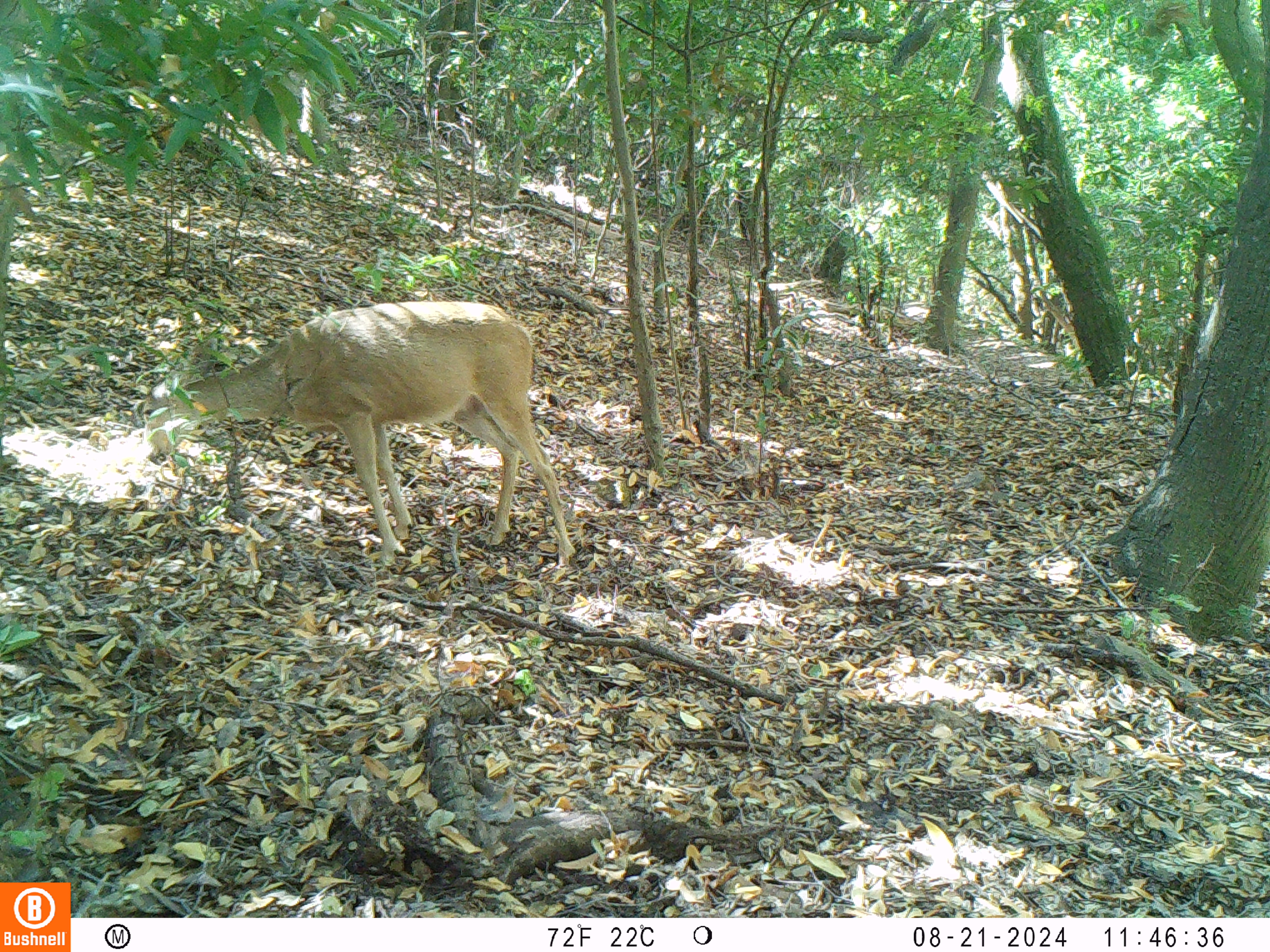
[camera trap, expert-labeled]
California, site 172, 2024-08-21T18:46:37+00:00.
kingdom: Animalia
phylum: Chordata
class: Mammalia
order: Artiodactyla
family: Cervidae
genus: Odocoileus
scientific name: Odocoileus hemionus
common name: mule deer